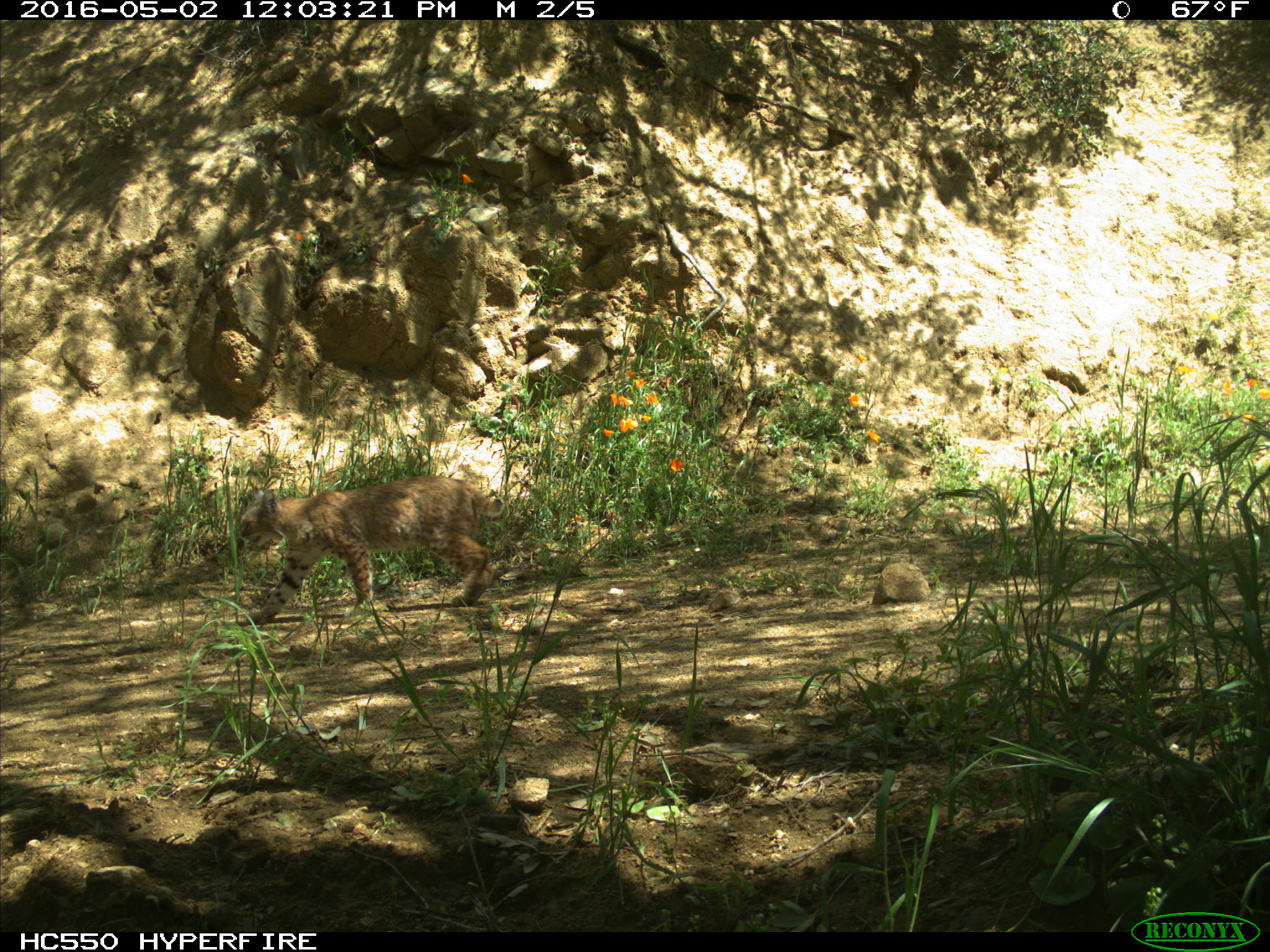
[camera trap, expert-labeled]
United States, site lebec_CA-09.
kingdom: Animalia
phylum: Chordata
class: Mammalia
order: Carnivora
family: Felidae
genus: Lynx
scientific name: Lynx rufus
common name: bobcat